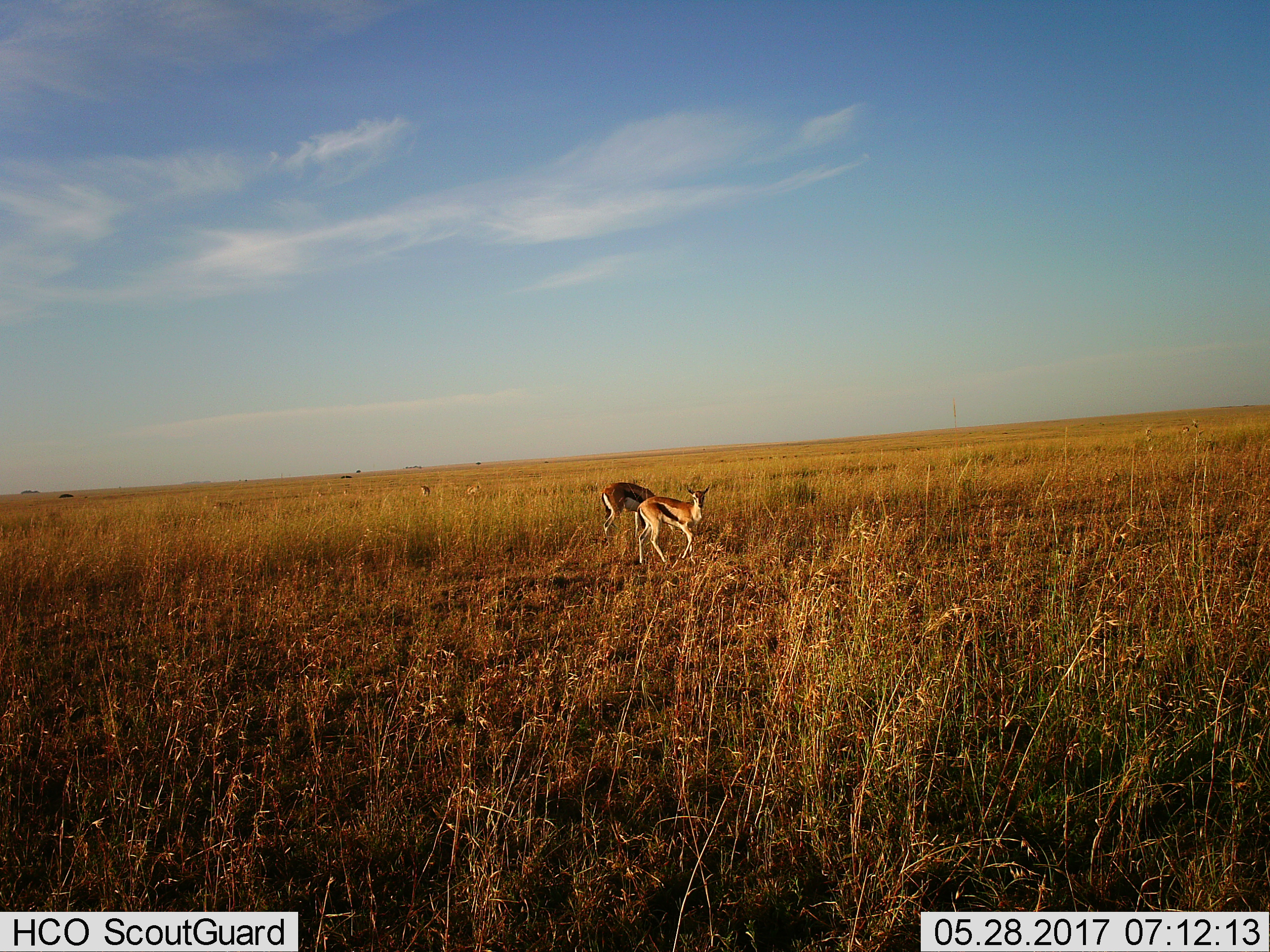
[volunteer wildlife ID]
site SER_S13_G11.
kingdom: Animalia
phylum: Chordata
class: Mammalia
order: Artiodactyla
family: Bovidae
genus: Eudorcas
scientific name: Eudorcas thomsonii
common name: thomson's gazelle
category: gazellethomsons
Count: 2.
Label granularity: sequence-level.